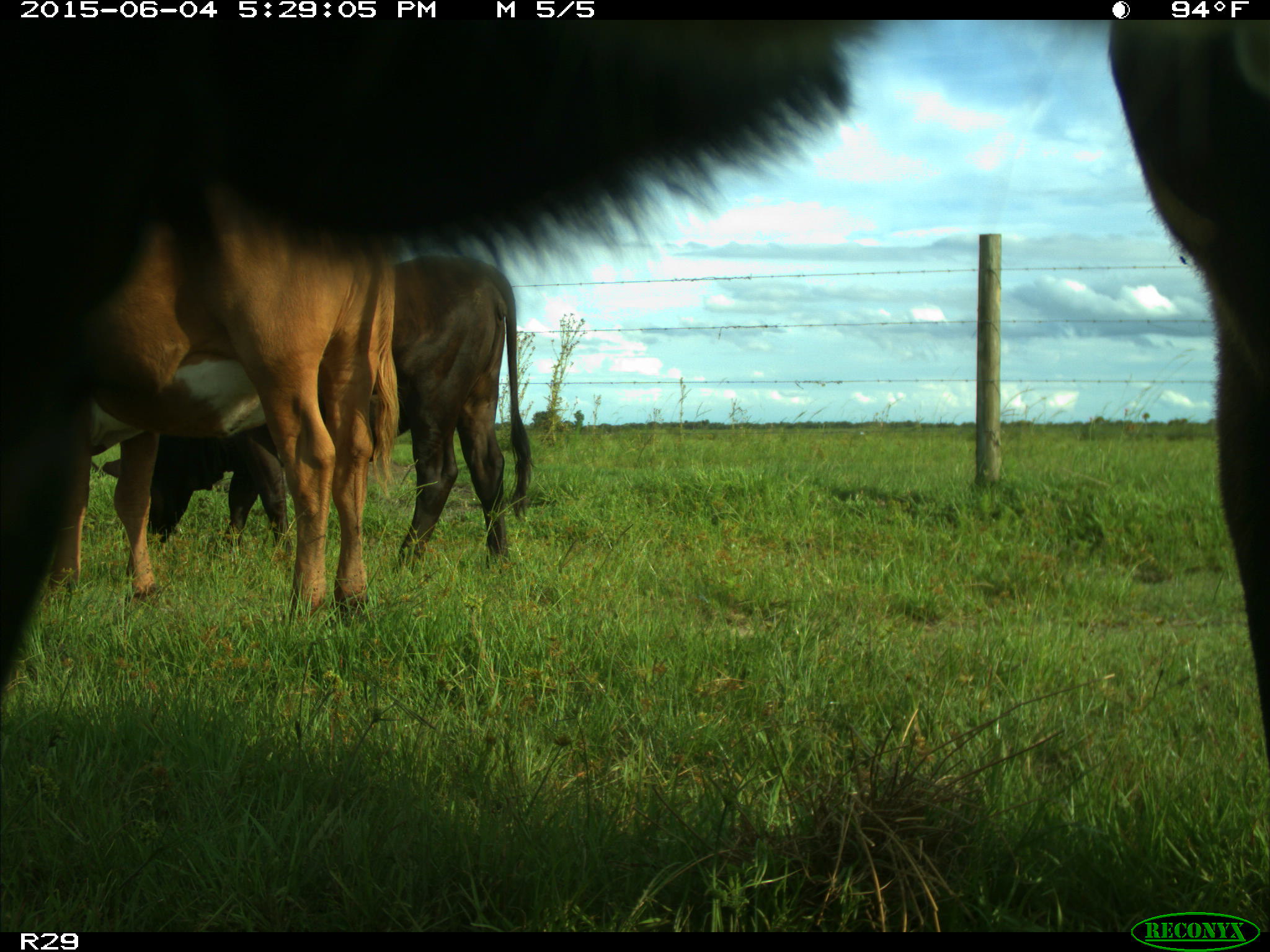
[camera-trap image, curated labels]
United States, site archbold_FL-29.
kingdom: Animalia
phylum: Chordata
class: Mammalia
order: Artiodactyla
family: Bovidae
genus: Bos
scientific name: Bos taurus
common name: domestic cow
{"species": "Bos taurus (domestic cow)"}